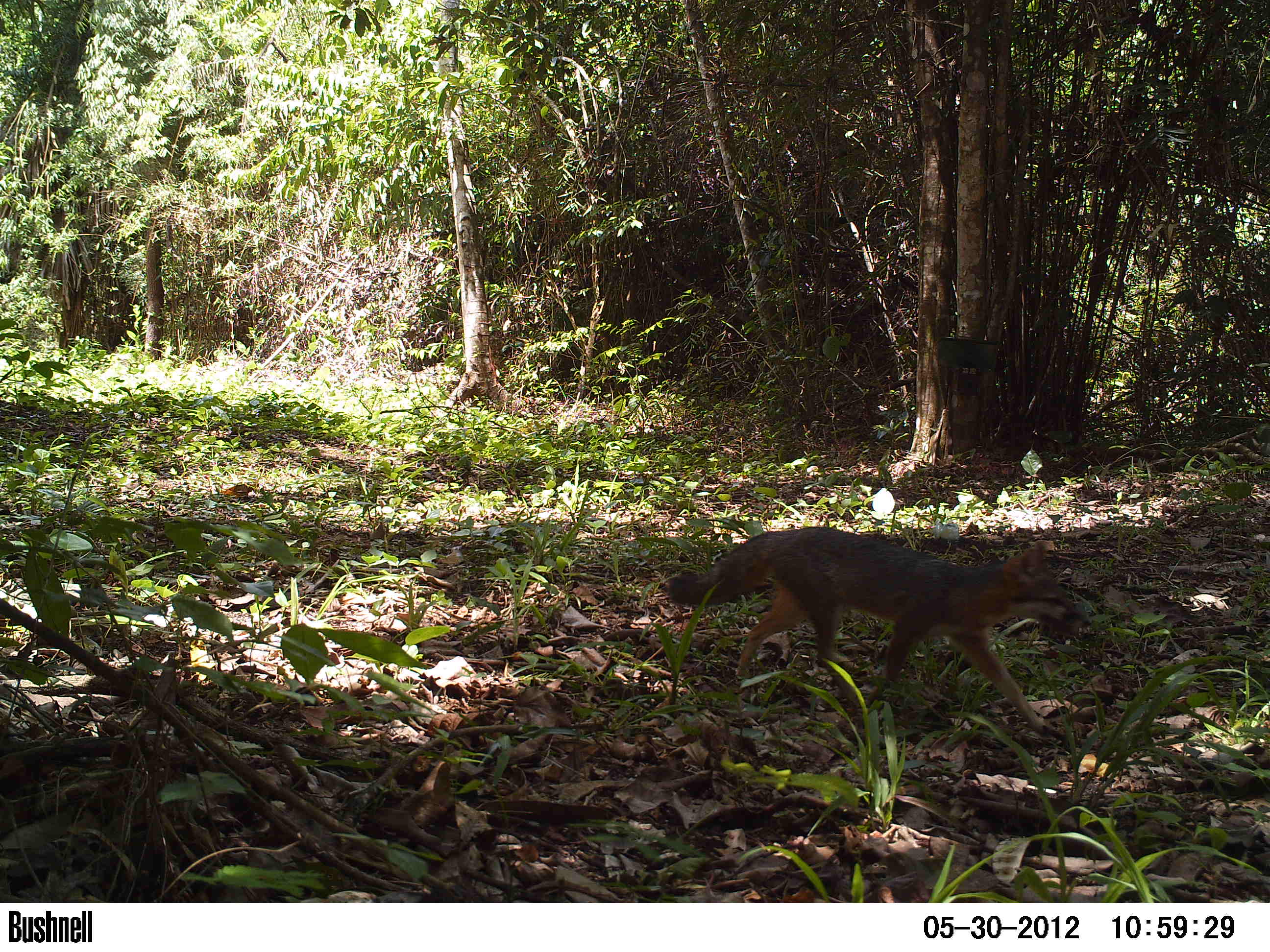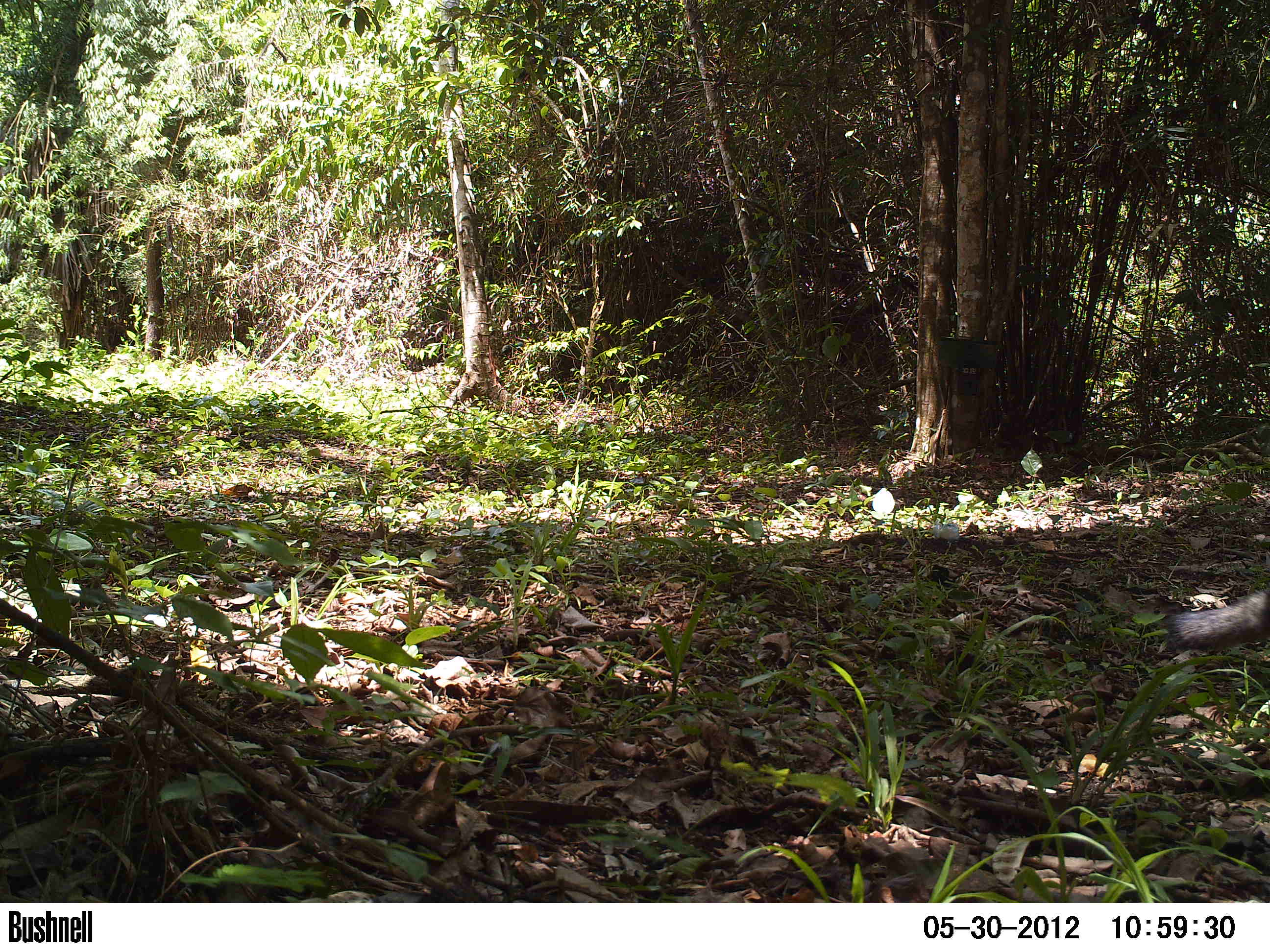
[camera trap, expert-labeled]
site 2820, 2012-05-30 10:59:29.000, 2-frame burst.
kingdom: Animalia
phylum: Chordata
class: Mammalia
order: Carnivora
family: Canidae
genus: Urocyon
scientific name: Urocyon cinereoargenteus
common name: gray fox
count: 1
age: adult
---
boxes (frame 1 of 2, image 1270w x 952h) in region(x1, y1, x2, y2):
urocyon cinereoargenteus: region(663, 526, 1091, 742)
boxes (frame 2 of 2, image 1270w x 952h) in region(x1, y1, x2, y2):
urocyon cinereoargenteus: region(1158, 587, 1270, 654)